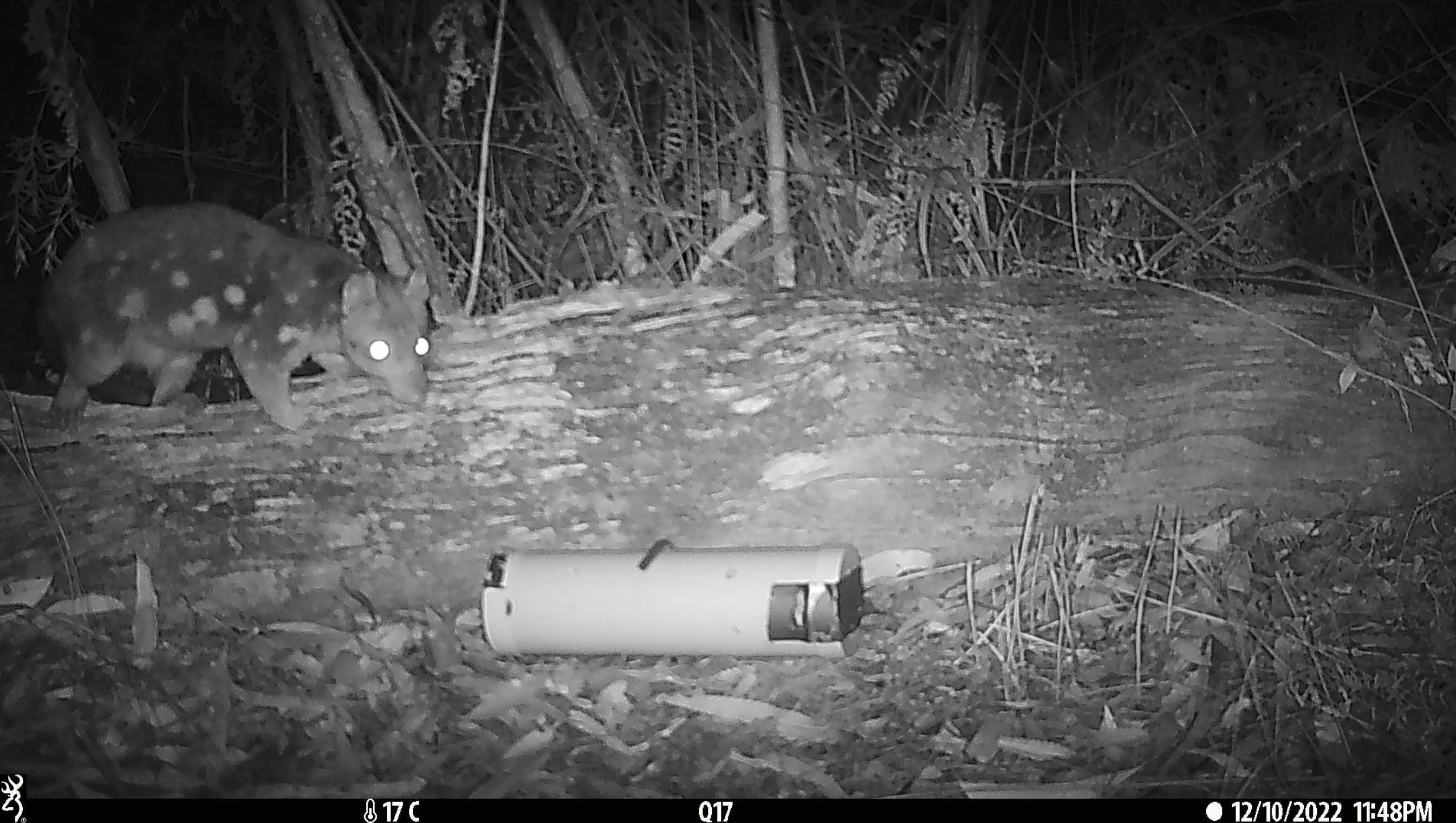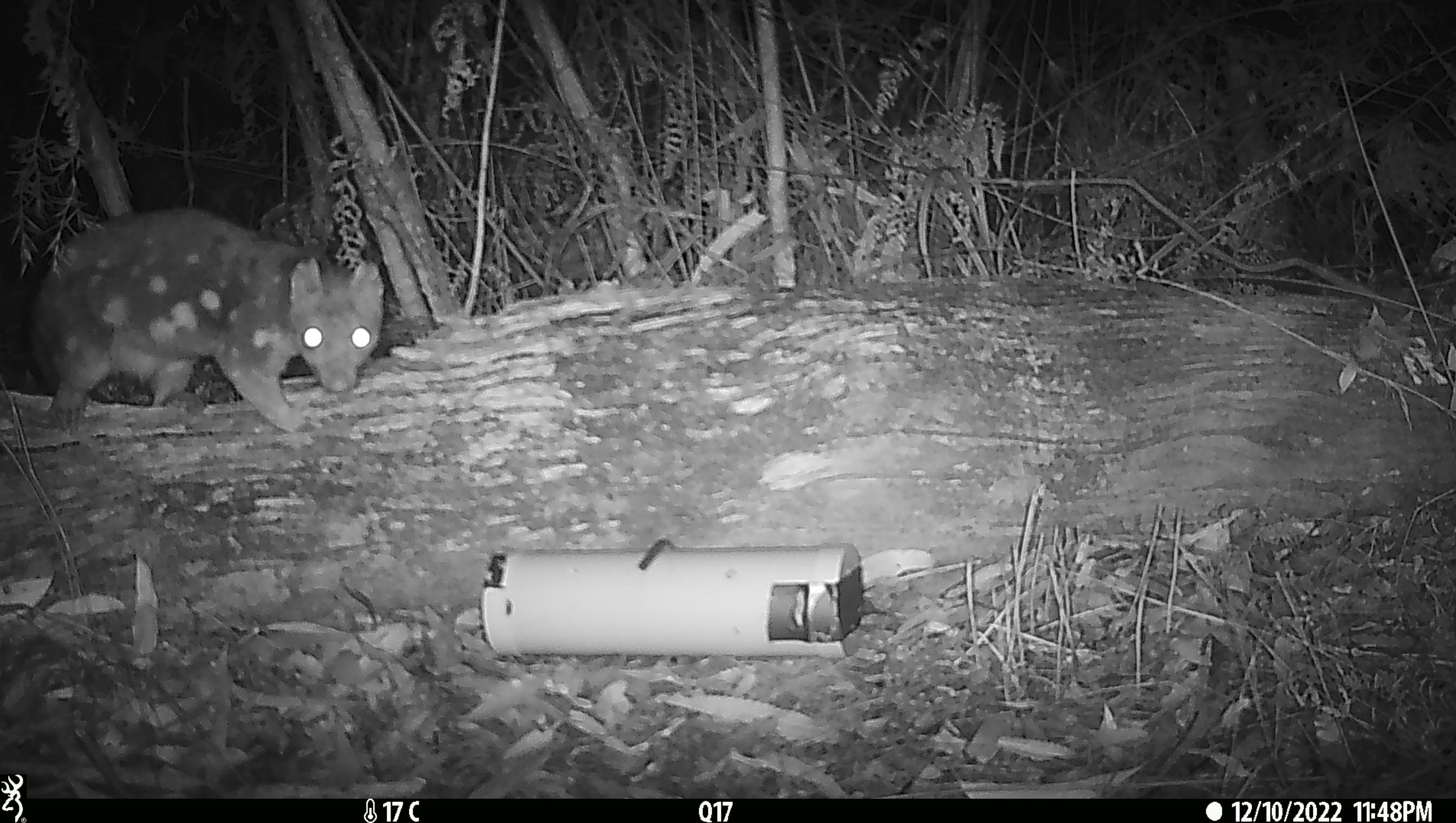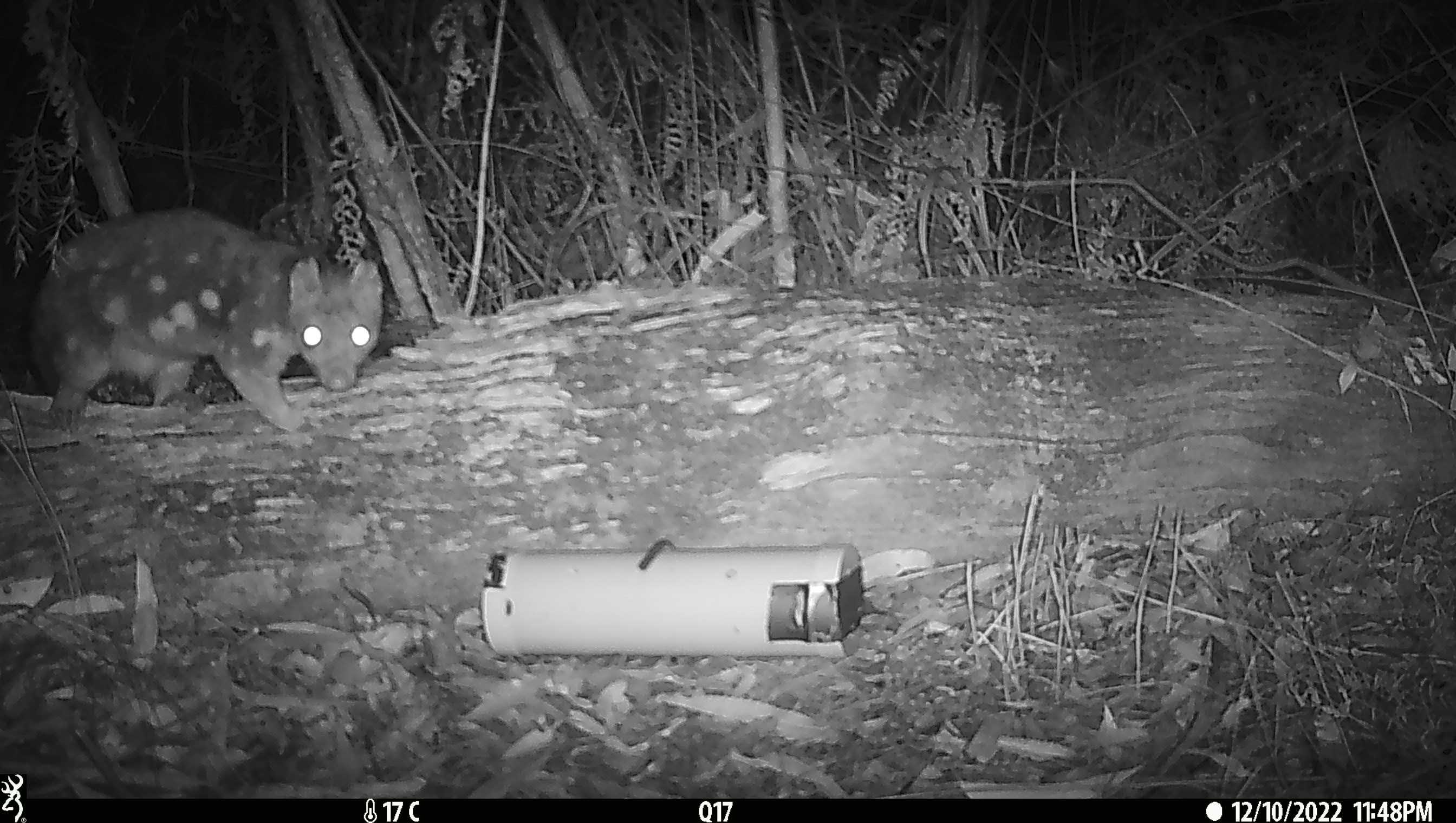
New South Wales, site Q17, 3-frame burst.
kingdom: Animalia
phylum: Chordata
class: Mammalia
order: Dasyuromorphia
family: Dasyuridae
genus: Dasyurus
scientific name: Dasyurus maculatus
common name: spotted-tailed quoll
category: quoll